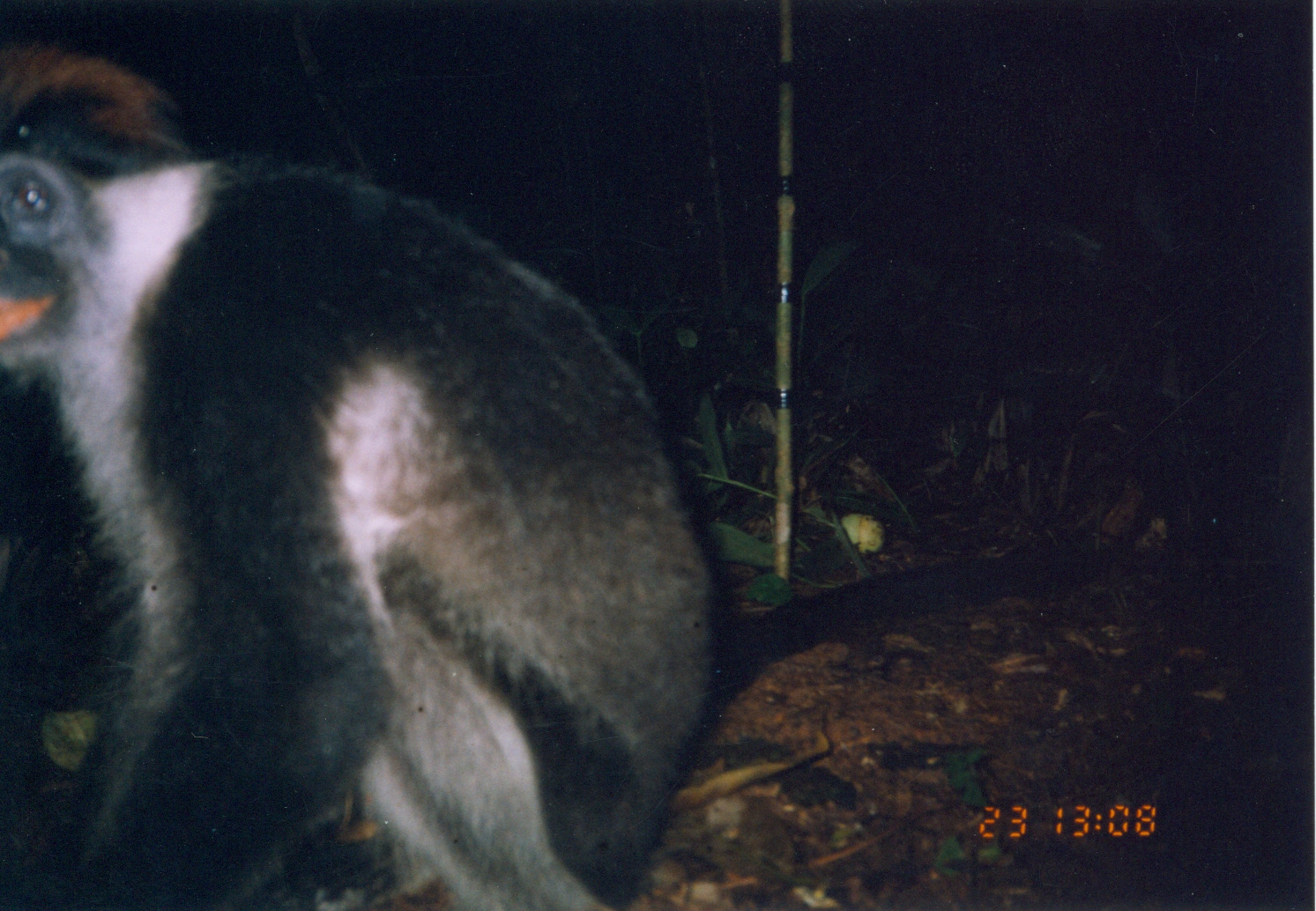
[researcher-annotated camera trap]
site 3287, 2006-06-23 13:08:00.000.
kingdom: Animalia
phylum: Chordata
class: Mammalia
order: Primates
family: Cercopithecidae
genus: Piliocolobus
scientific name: Piliocolobus gordonorum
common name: udzungwa red colobus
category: procolobus gordonorum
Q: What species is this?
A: Procolobus gordonorum (udzungwa red colobus) (Piliocolobus gordonorum).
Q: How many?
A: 1.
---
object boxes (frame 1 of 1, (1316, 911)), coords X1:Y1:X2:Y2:
procolobus gordonorum: 0:39:1130:905